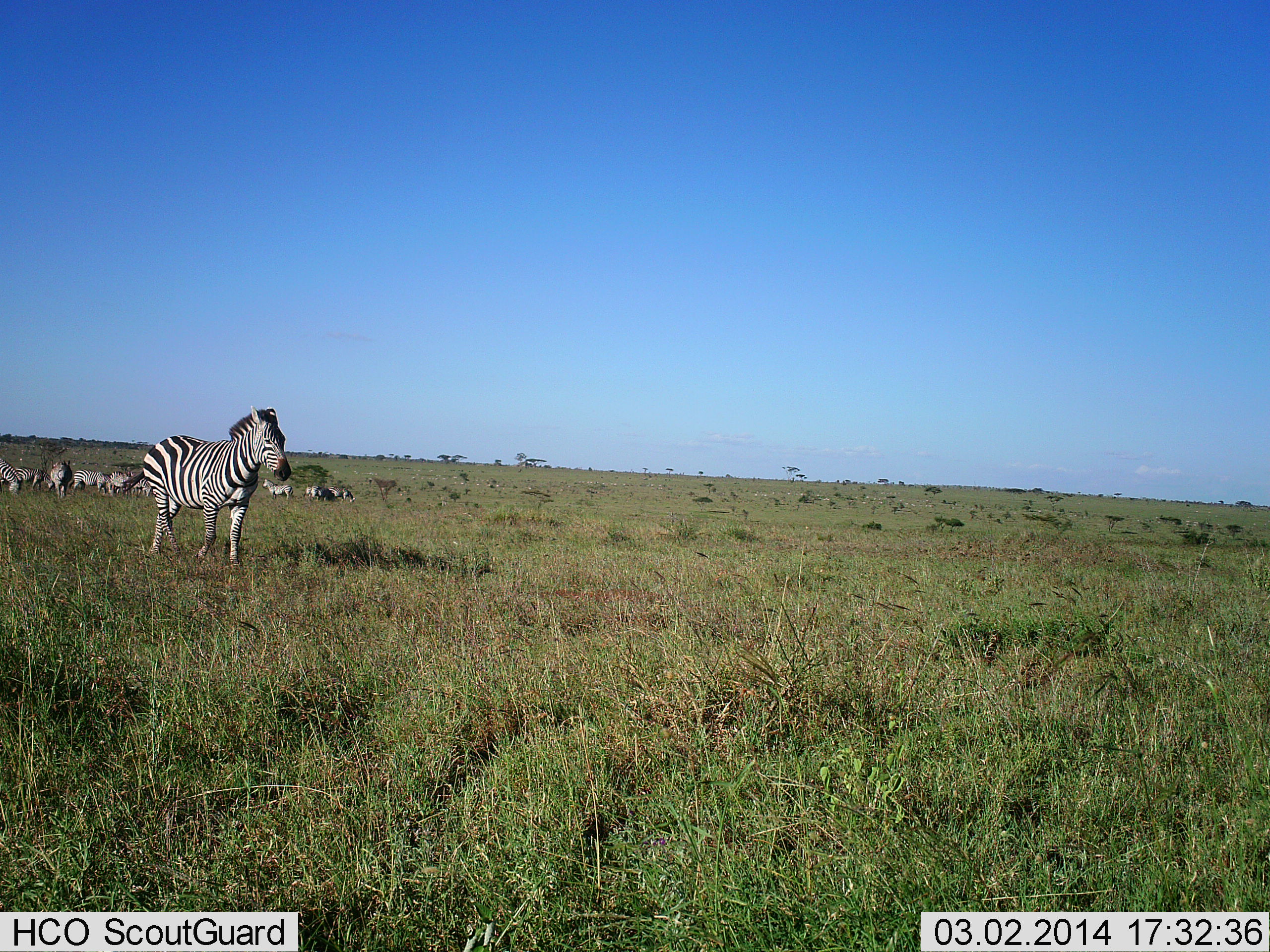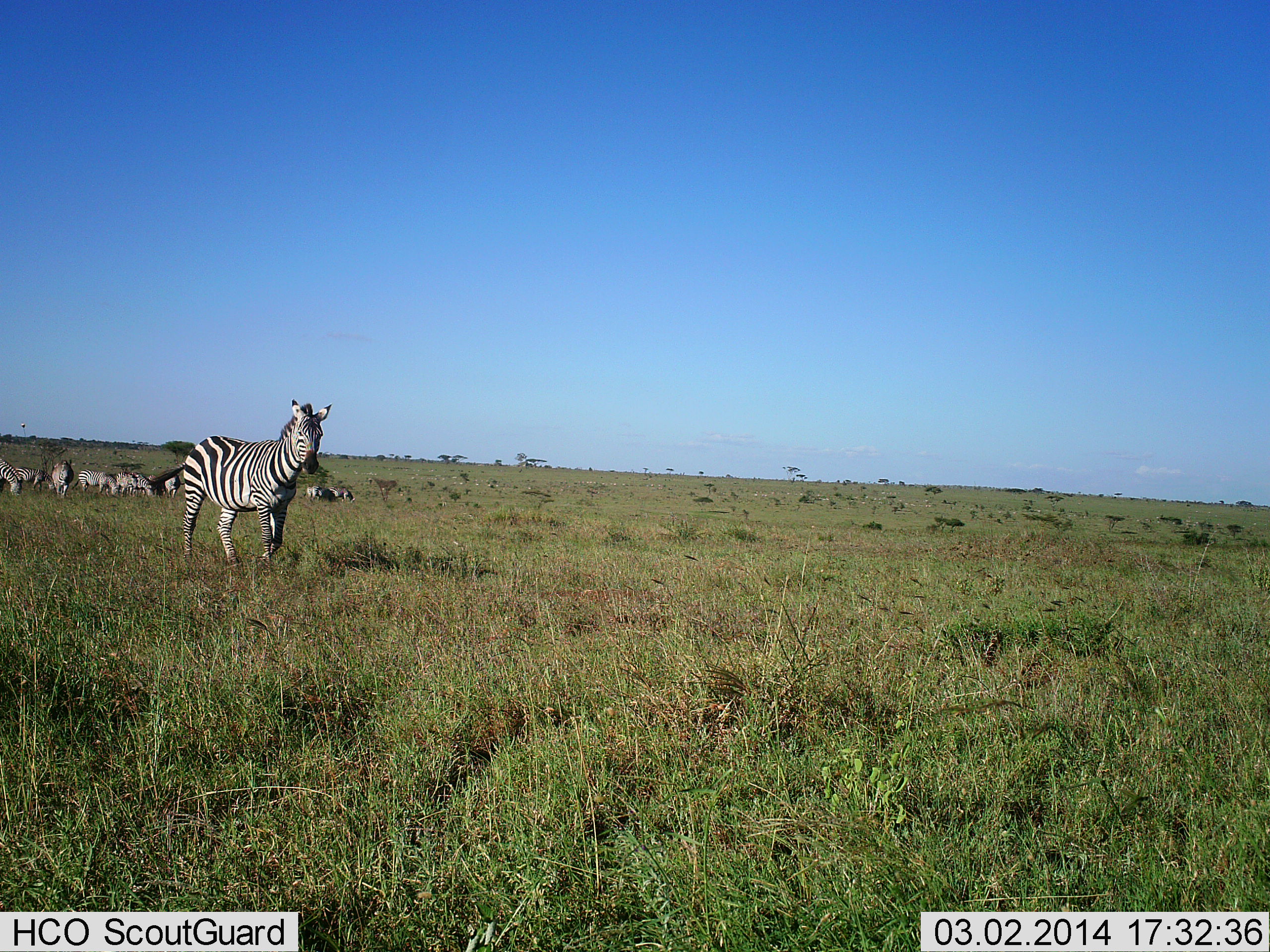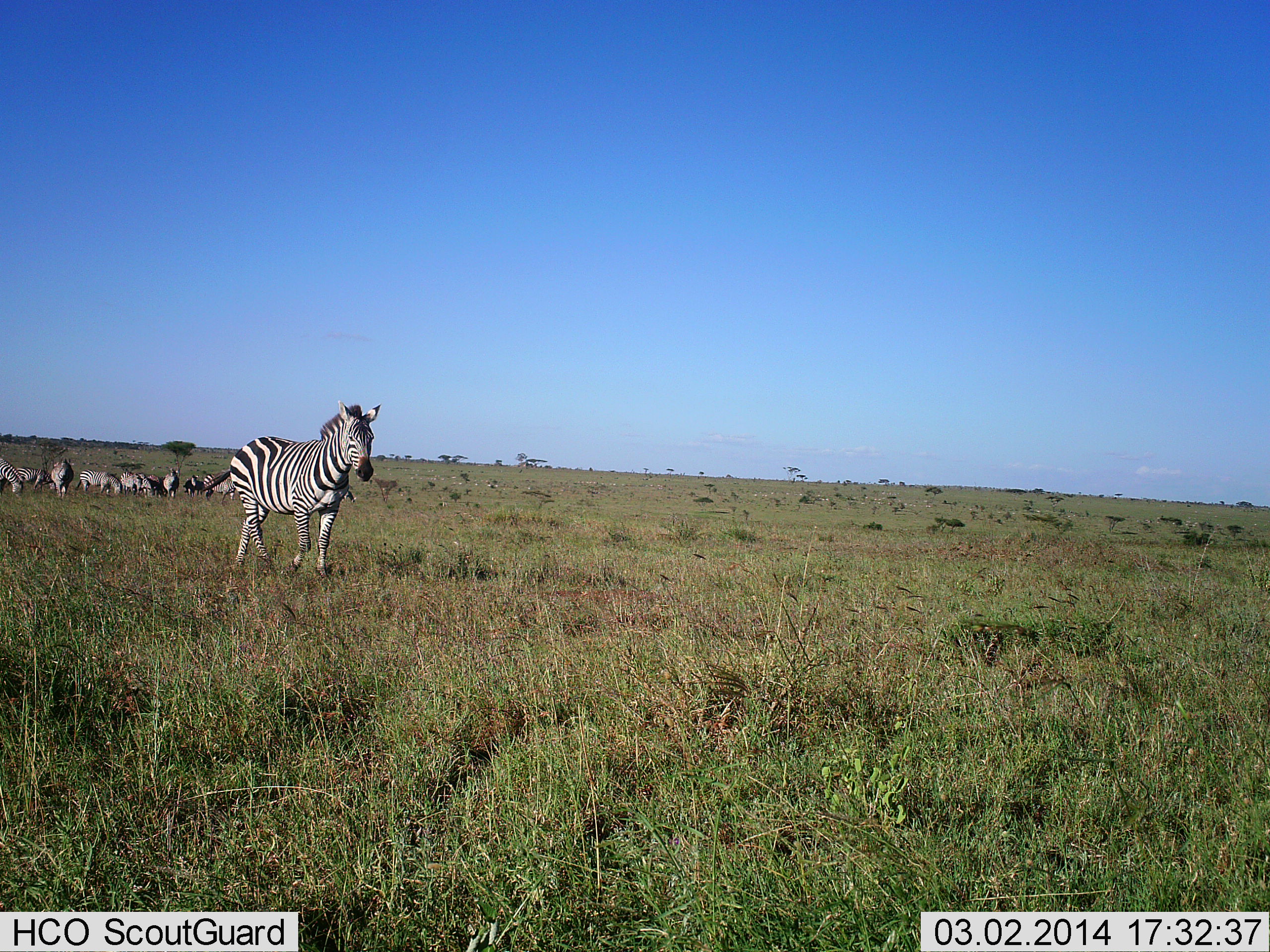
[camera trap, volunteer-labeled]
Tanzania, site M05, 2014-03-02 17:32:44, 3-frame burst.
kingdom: Animalia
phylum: Chordata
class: Mammalia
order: Perissodactyla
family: Equidae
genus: Equus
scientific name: Equus quagga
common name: plains zebra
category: zebra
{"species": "zebra (plains zebra) (Equus quagga)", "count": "11-50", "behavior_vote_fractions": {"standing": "45%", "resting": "0%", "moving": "82%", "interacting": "9%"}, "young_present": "9%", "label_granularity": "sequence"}